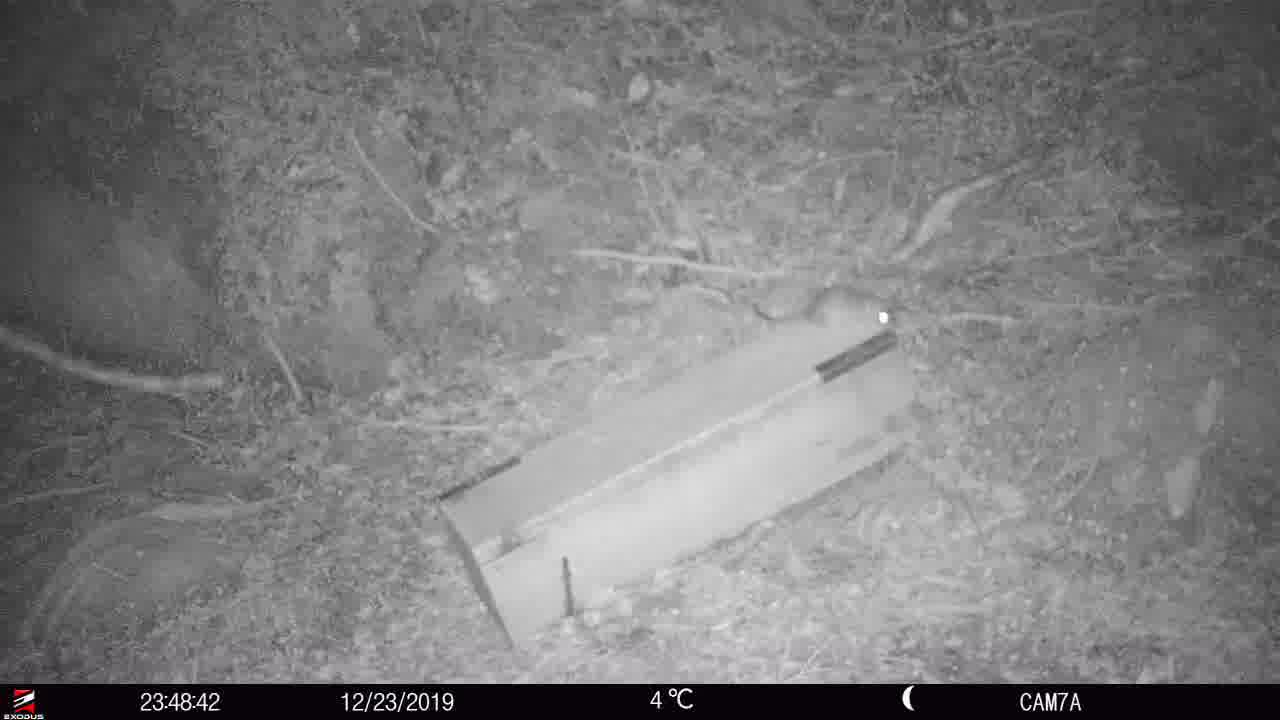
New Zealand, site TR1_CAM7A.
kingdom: Animalia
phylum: Chordata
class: Mammalia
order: Rodentia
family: Muridae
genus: Rattus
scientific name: Rattus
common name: rat